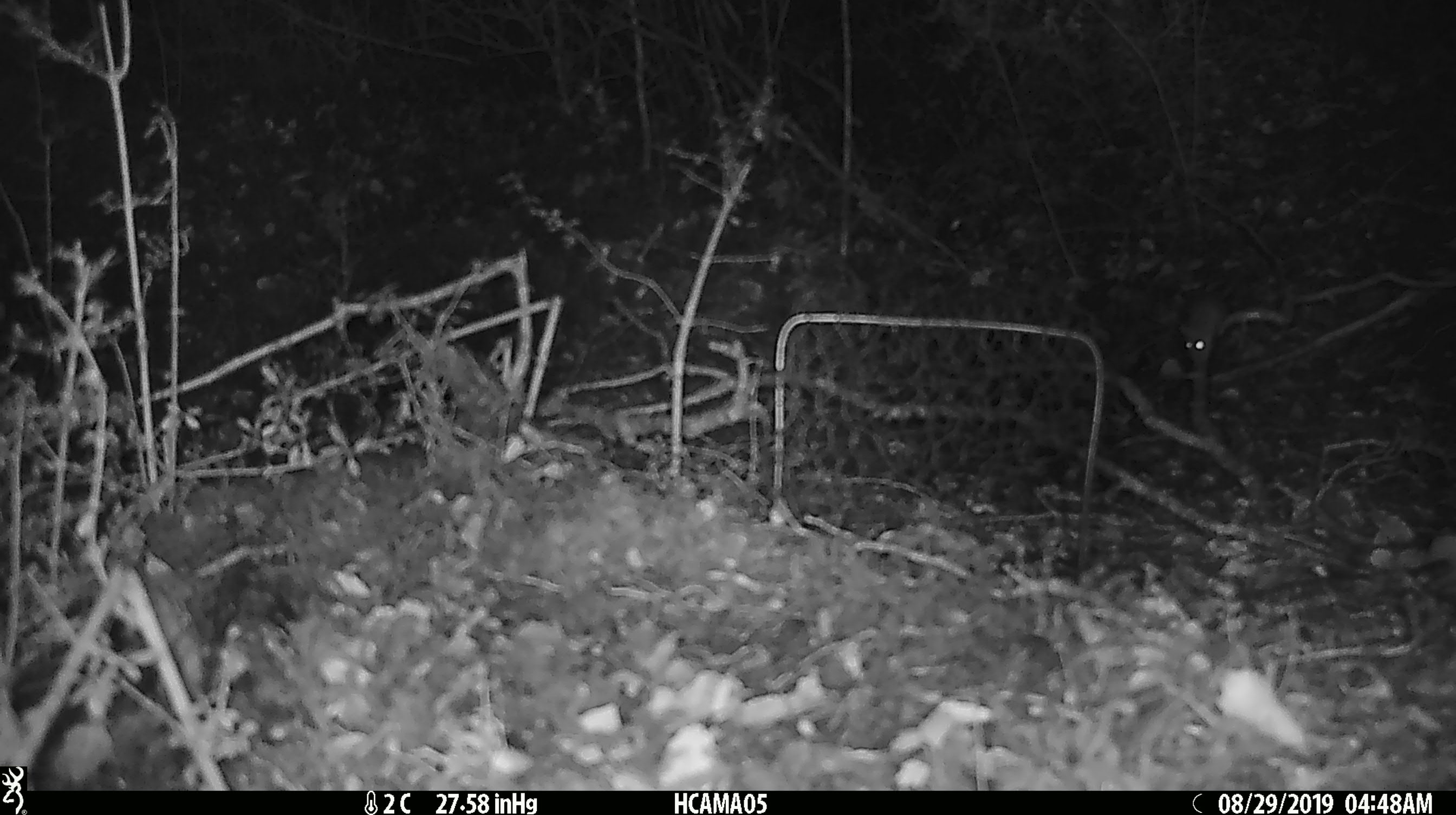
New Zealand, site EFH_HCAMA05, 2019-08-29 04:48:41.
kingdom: Animalia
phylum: Chordata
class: Mammalia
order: Rodentia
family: Muridae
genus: Mus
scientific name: Mus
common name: mouse